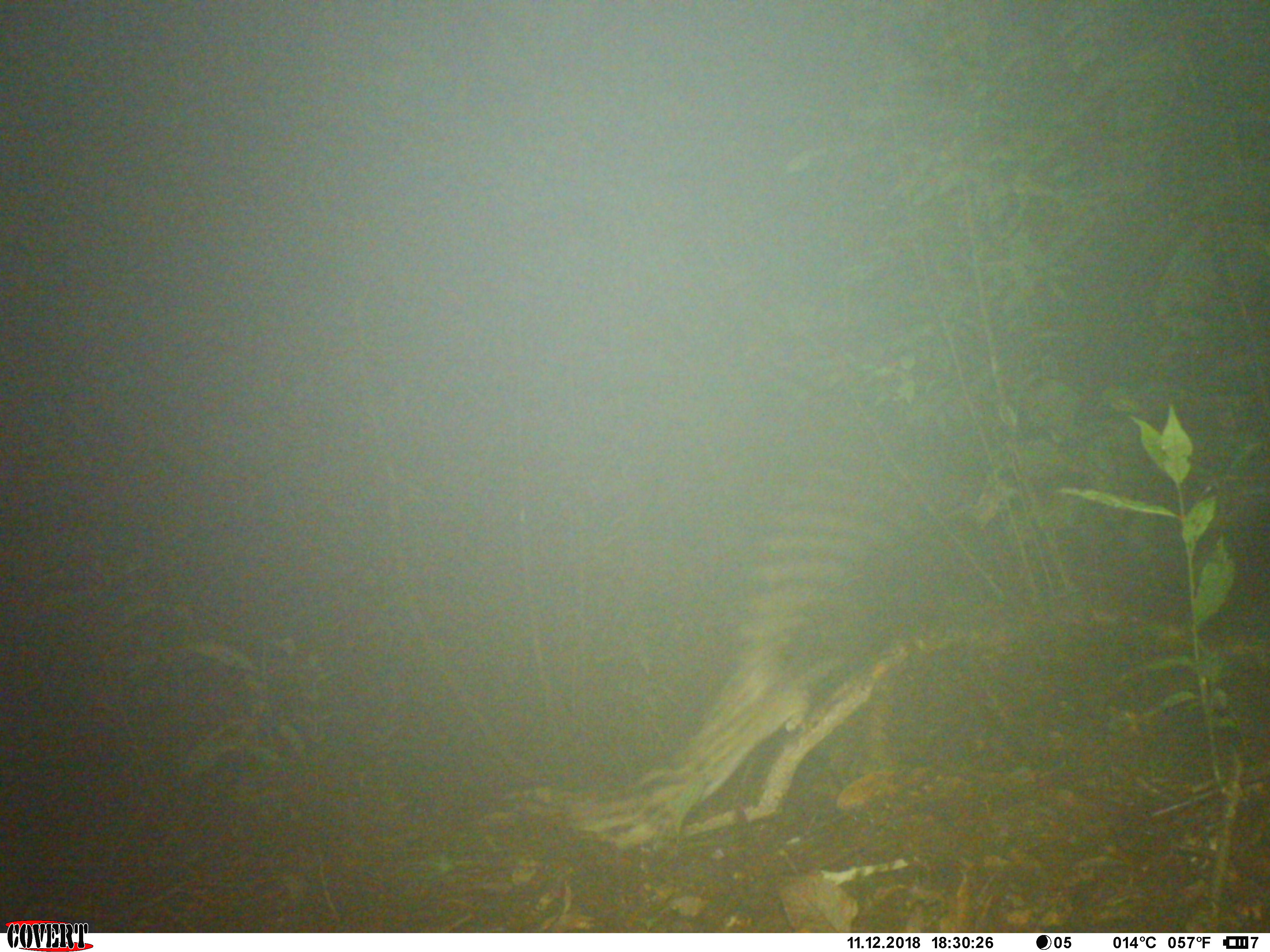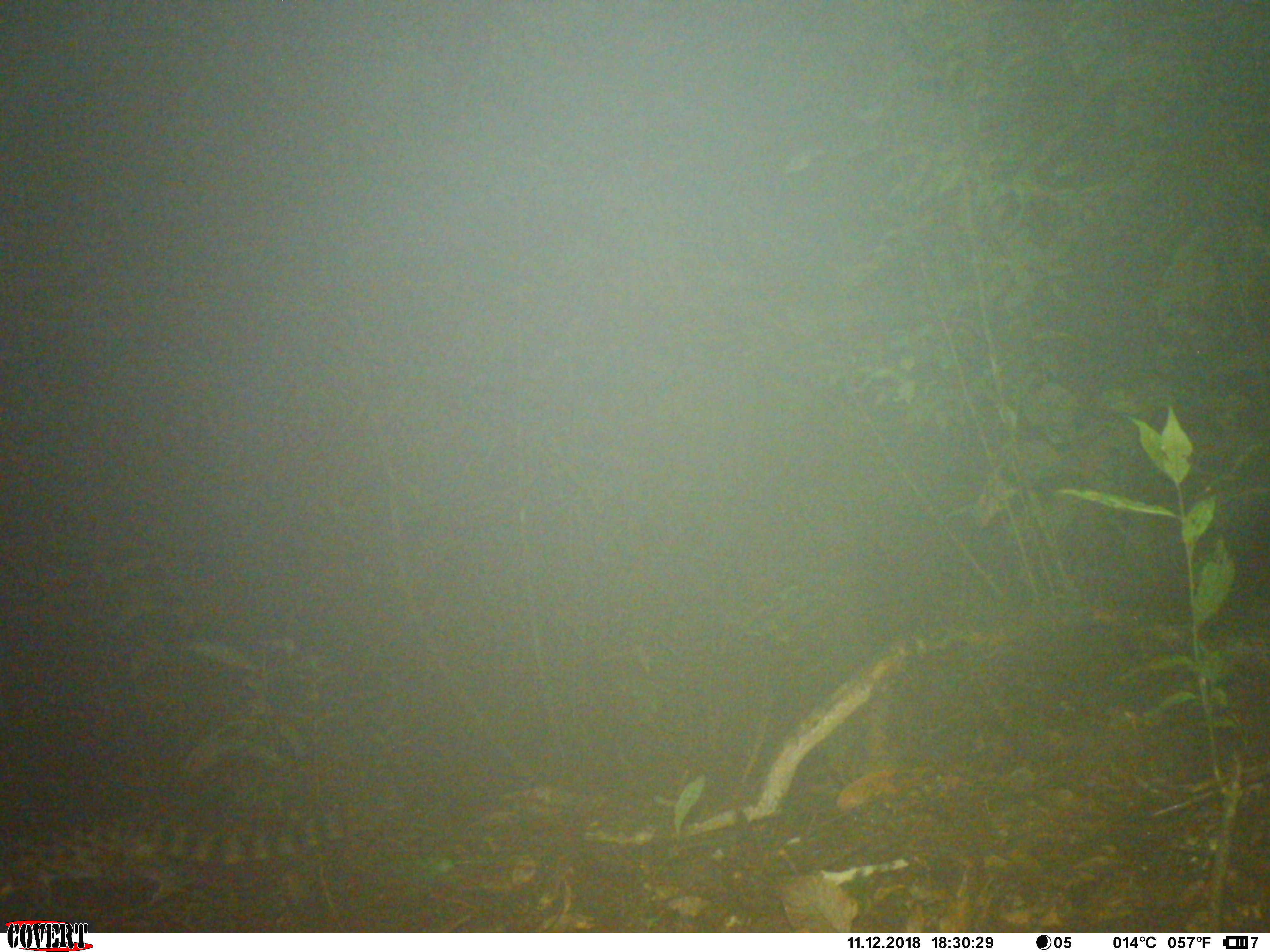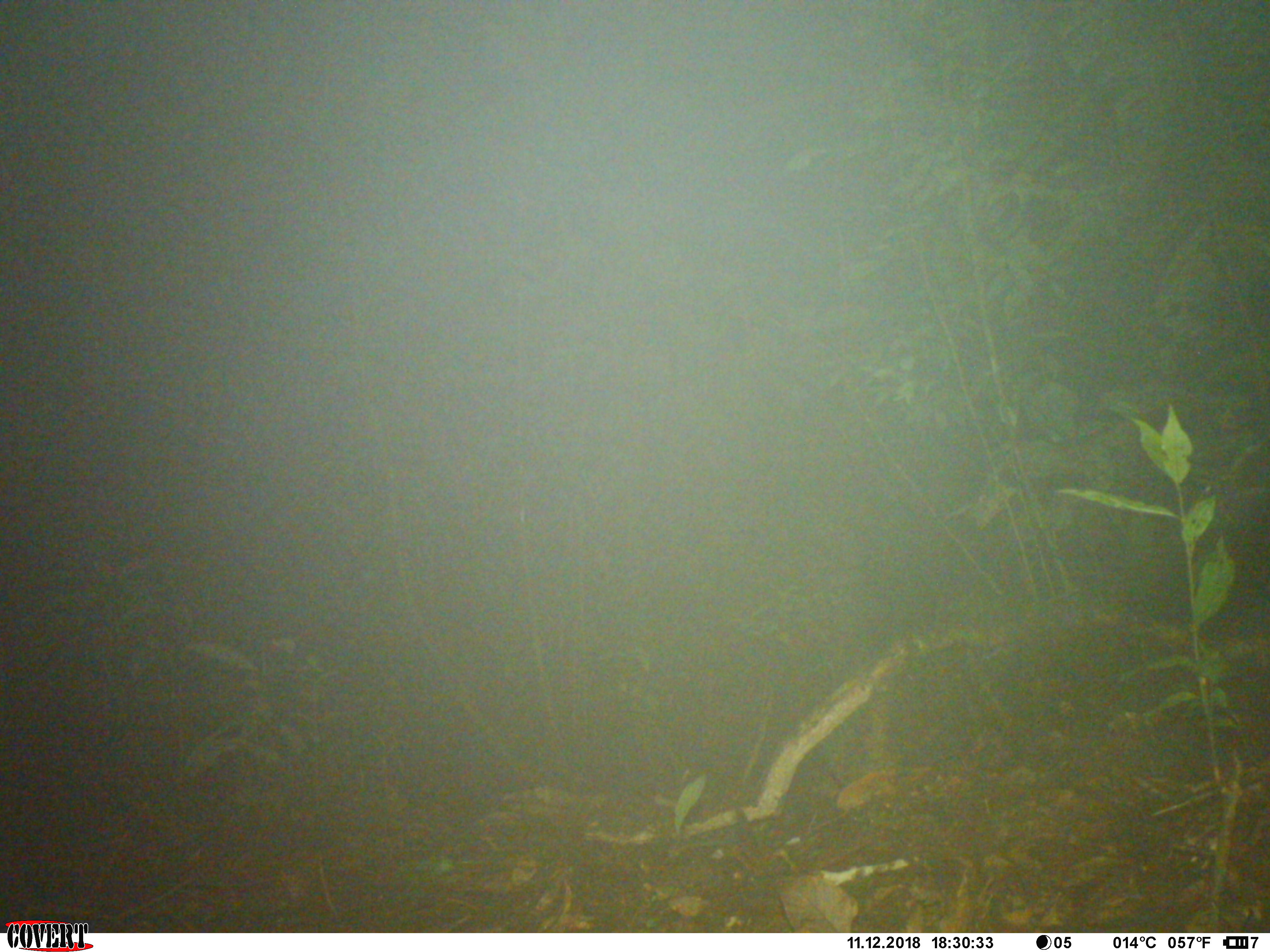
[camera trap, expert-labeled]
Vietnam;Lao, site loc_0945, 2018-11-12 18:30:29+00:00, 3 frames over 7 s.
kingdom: Animalia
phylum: Chordata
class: Mammalia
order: Carnivora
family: Prionodontidae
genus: Prionodon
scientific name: Prionodon pardicolor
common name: spotted linsang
Spotted linsang (Prionodon pardicolor). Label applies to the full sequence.